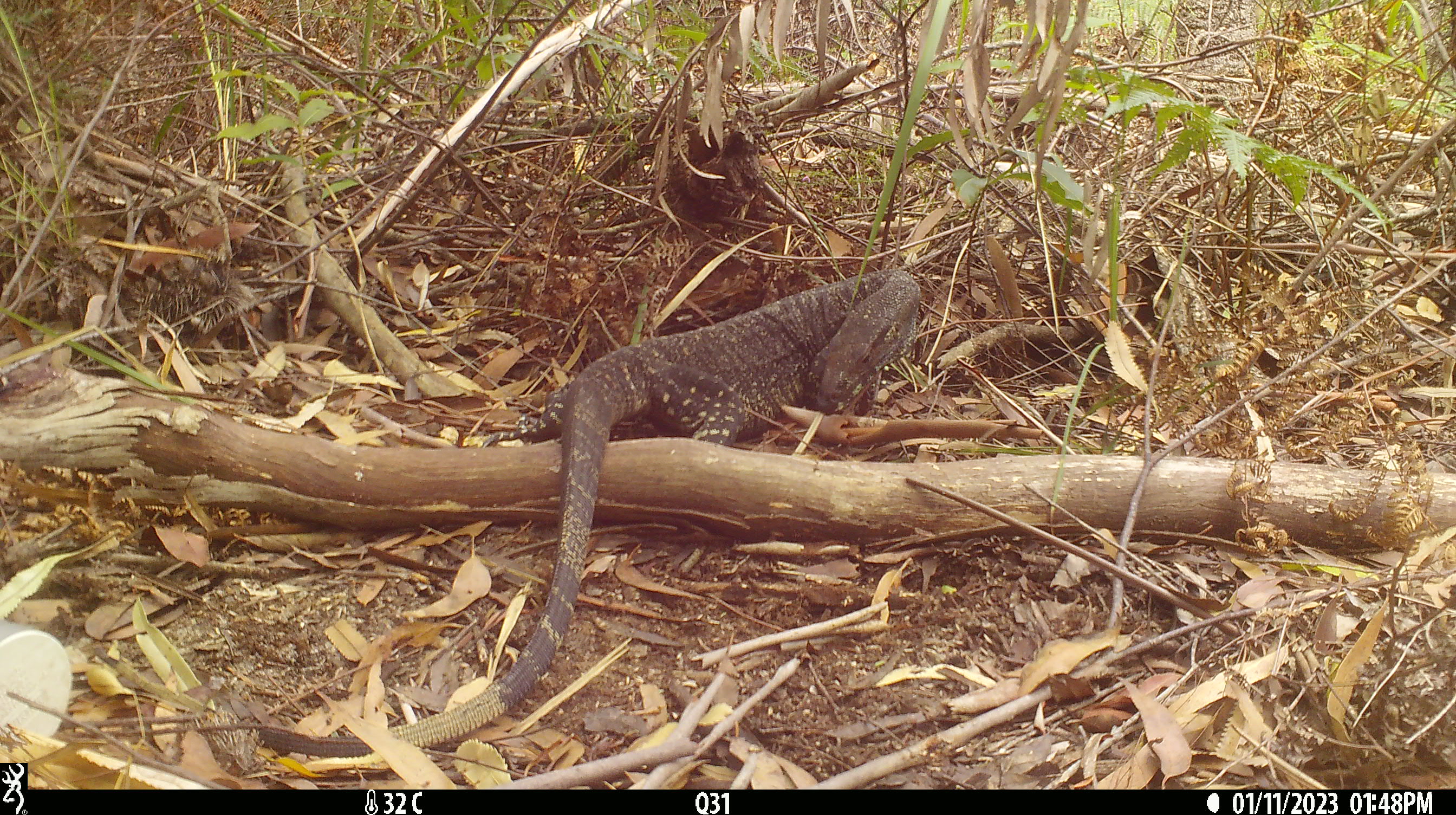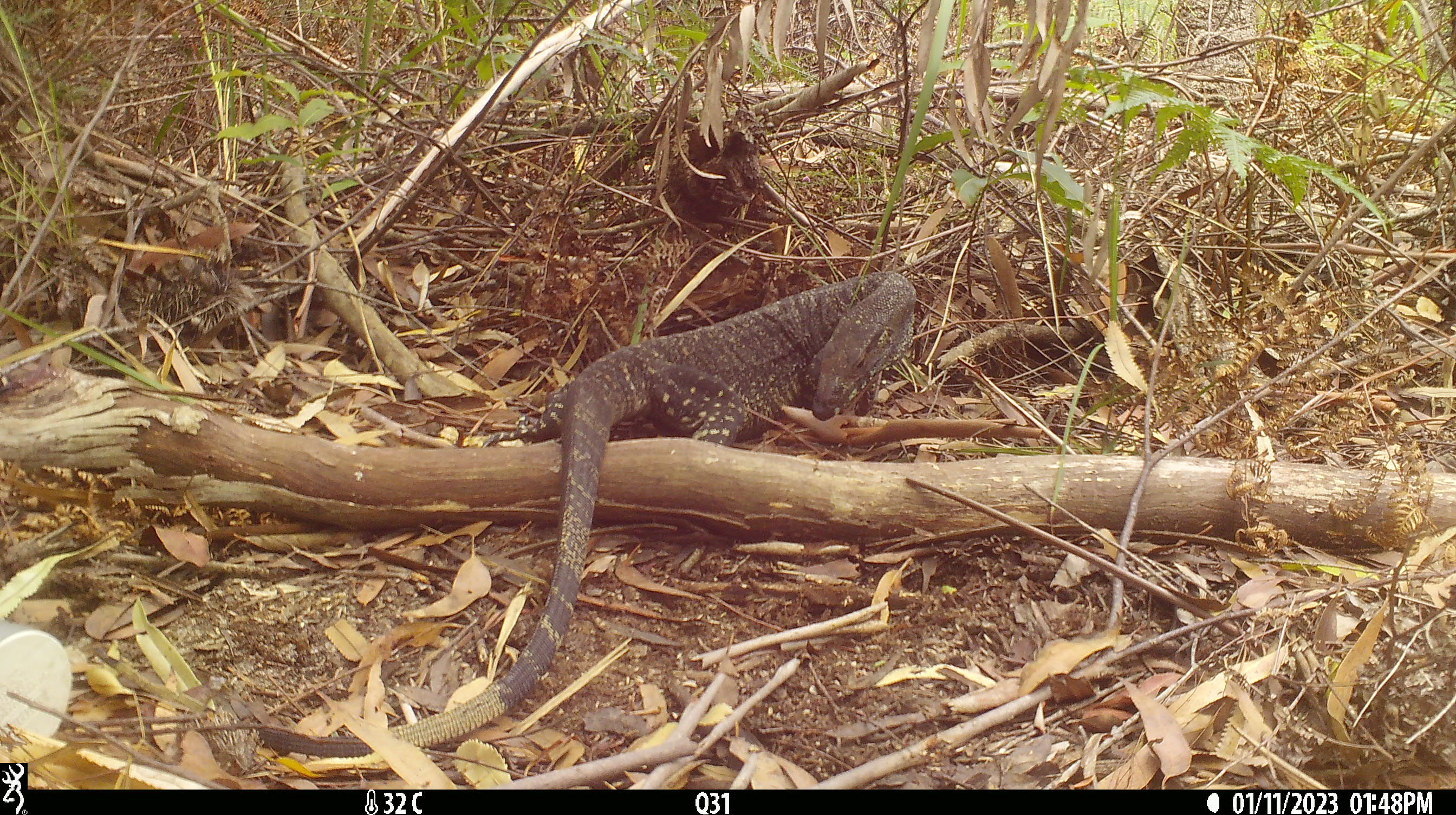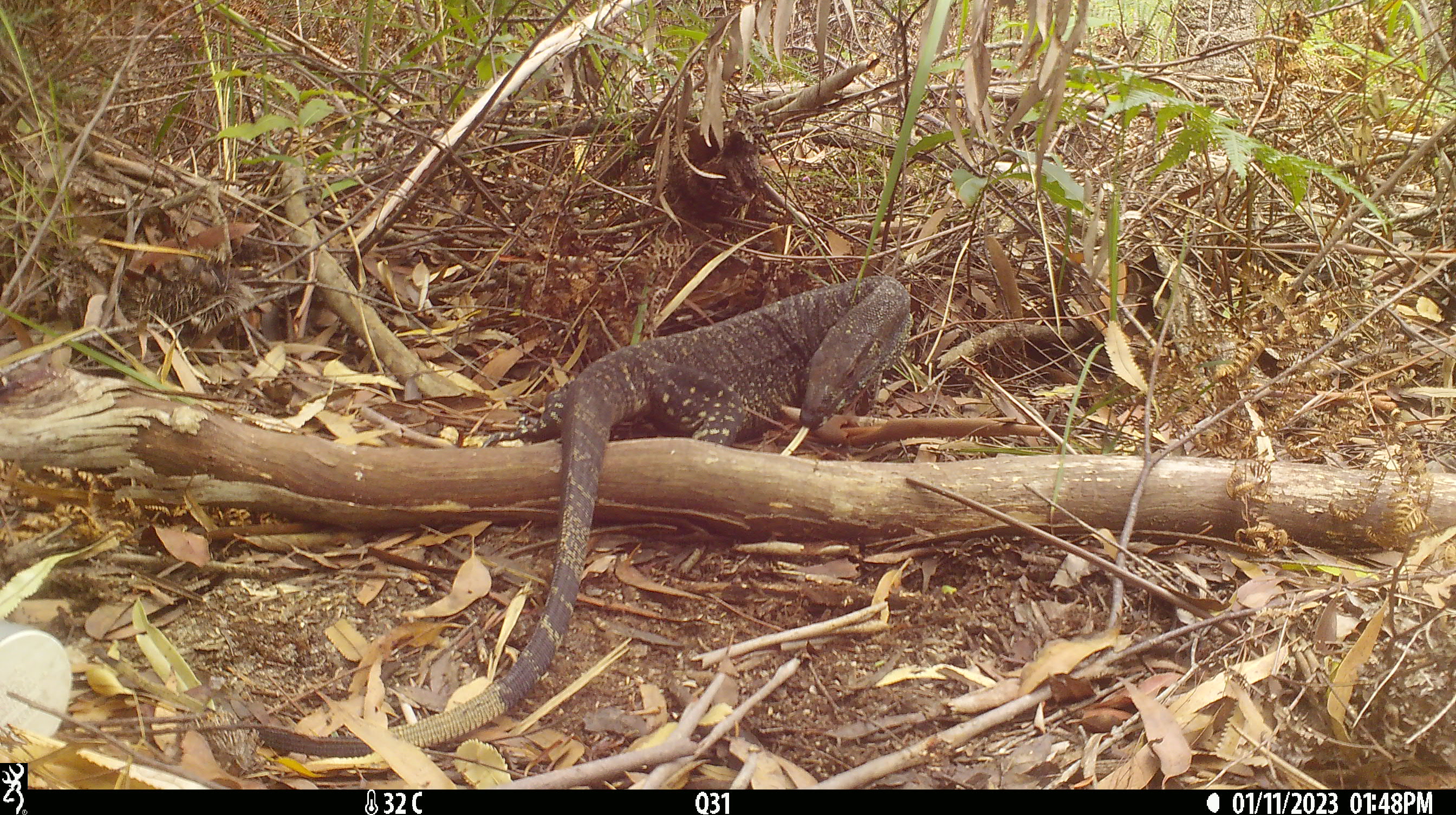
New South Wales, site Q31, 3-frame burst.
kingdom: Animalia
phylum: Chordata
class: Reptilia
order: Squamata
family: Varanidae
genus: Varanus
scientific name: Varanus varius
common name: lace monitor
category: goanna